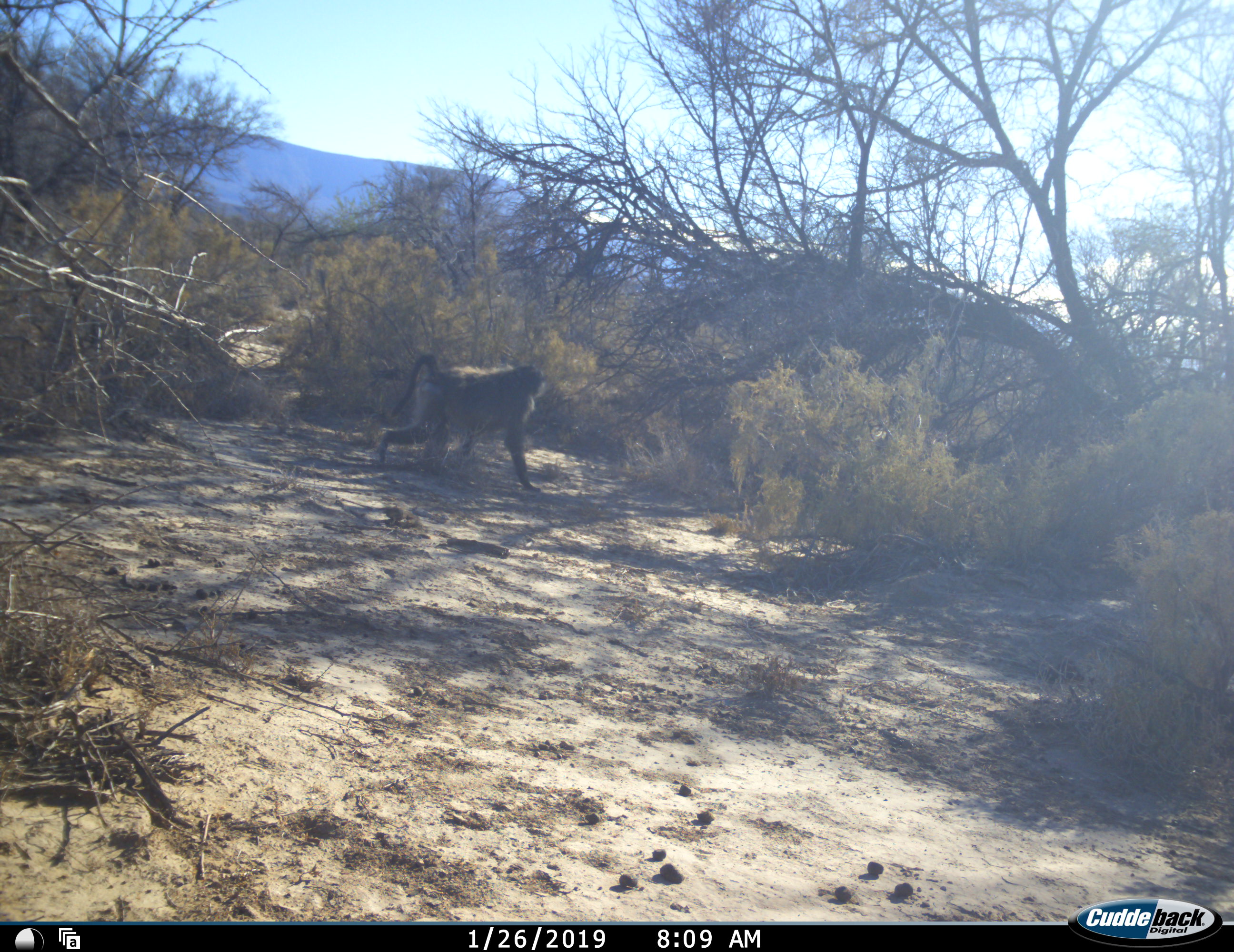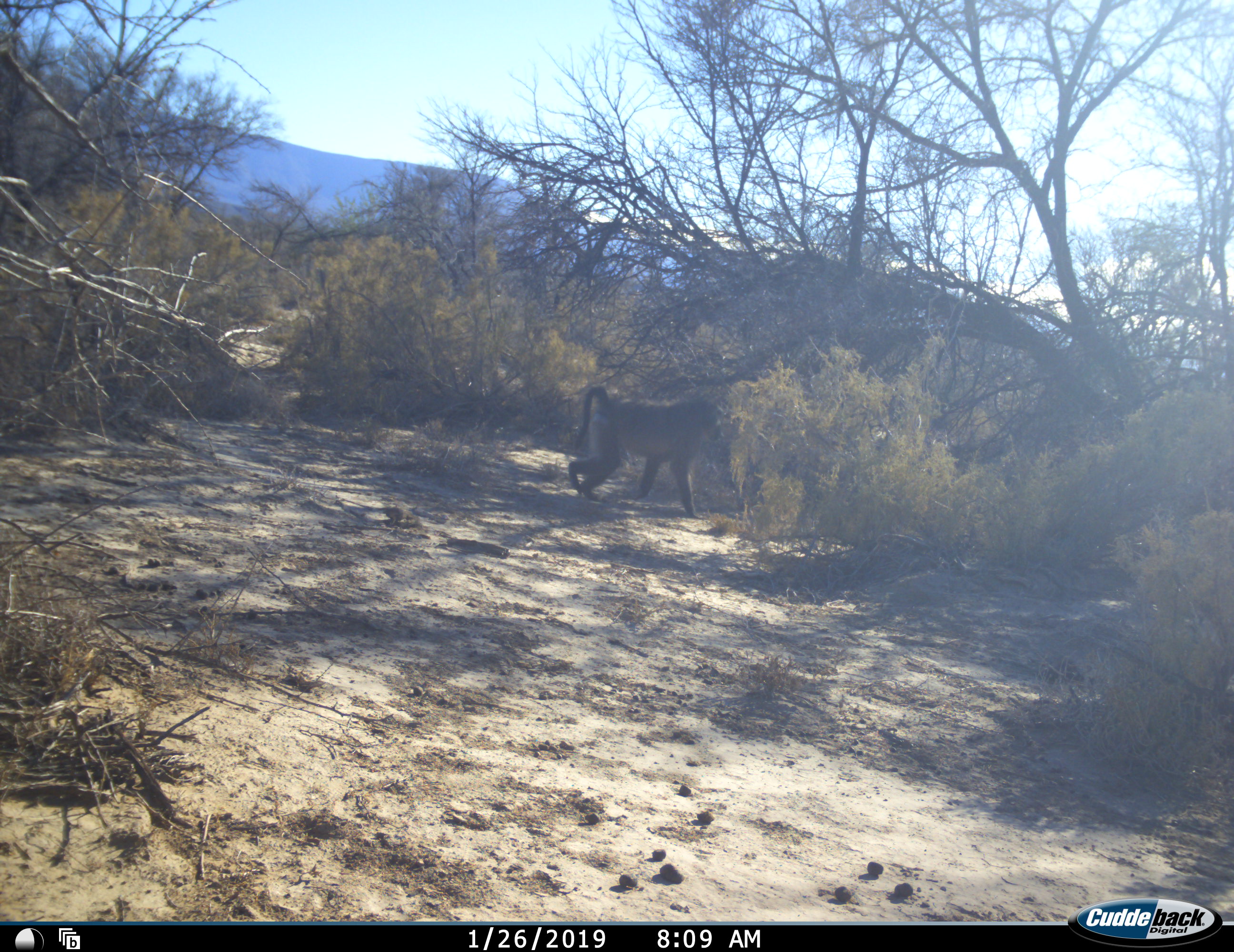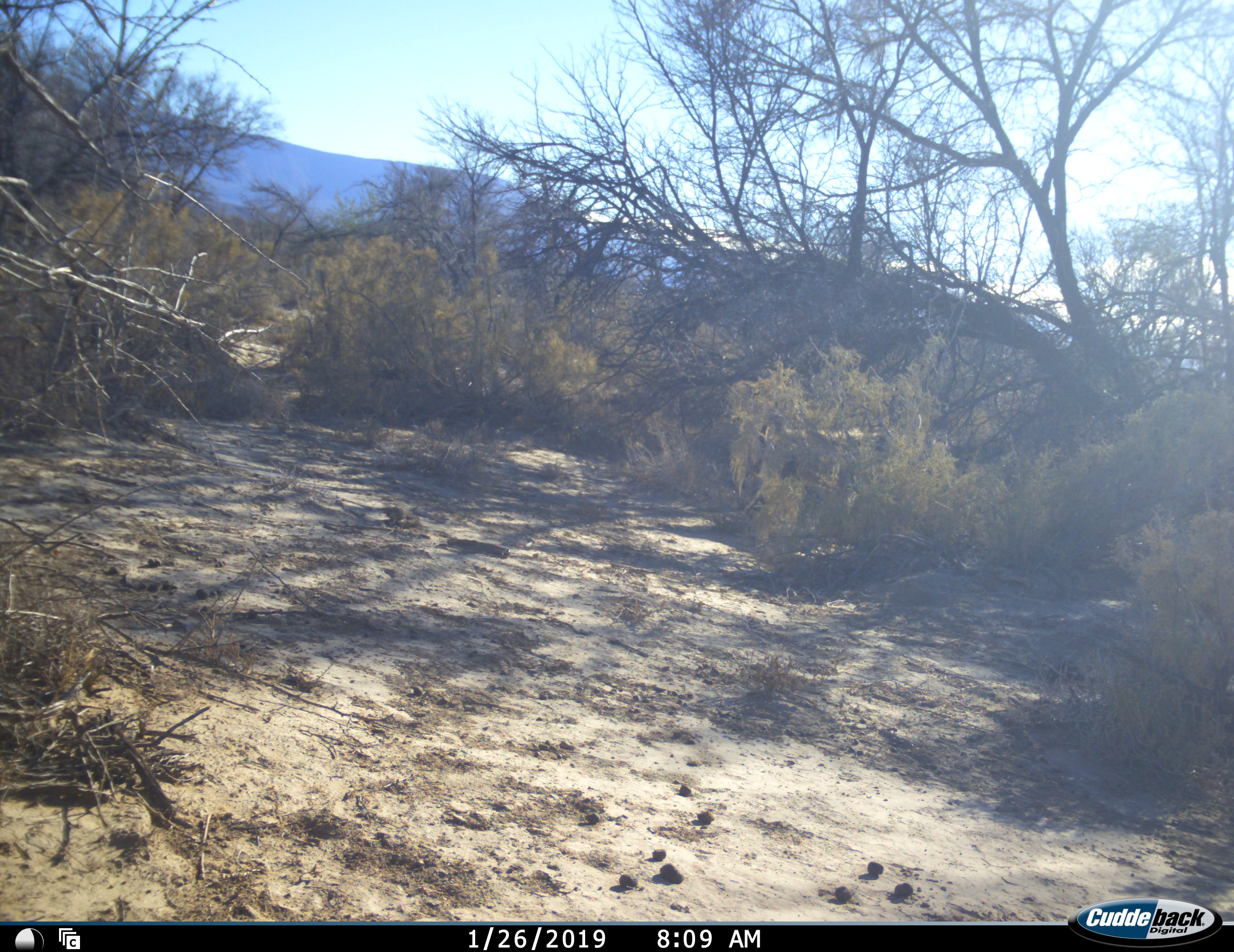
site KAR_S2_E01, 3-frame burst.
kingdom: Animalia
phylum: Chordata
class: Mammalia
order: Primates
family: Cercopithecidae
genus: Papio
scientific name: Papio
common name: baboon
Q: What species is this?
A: Baboon (Papio).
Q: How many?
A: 1.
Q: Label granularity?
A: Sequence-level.